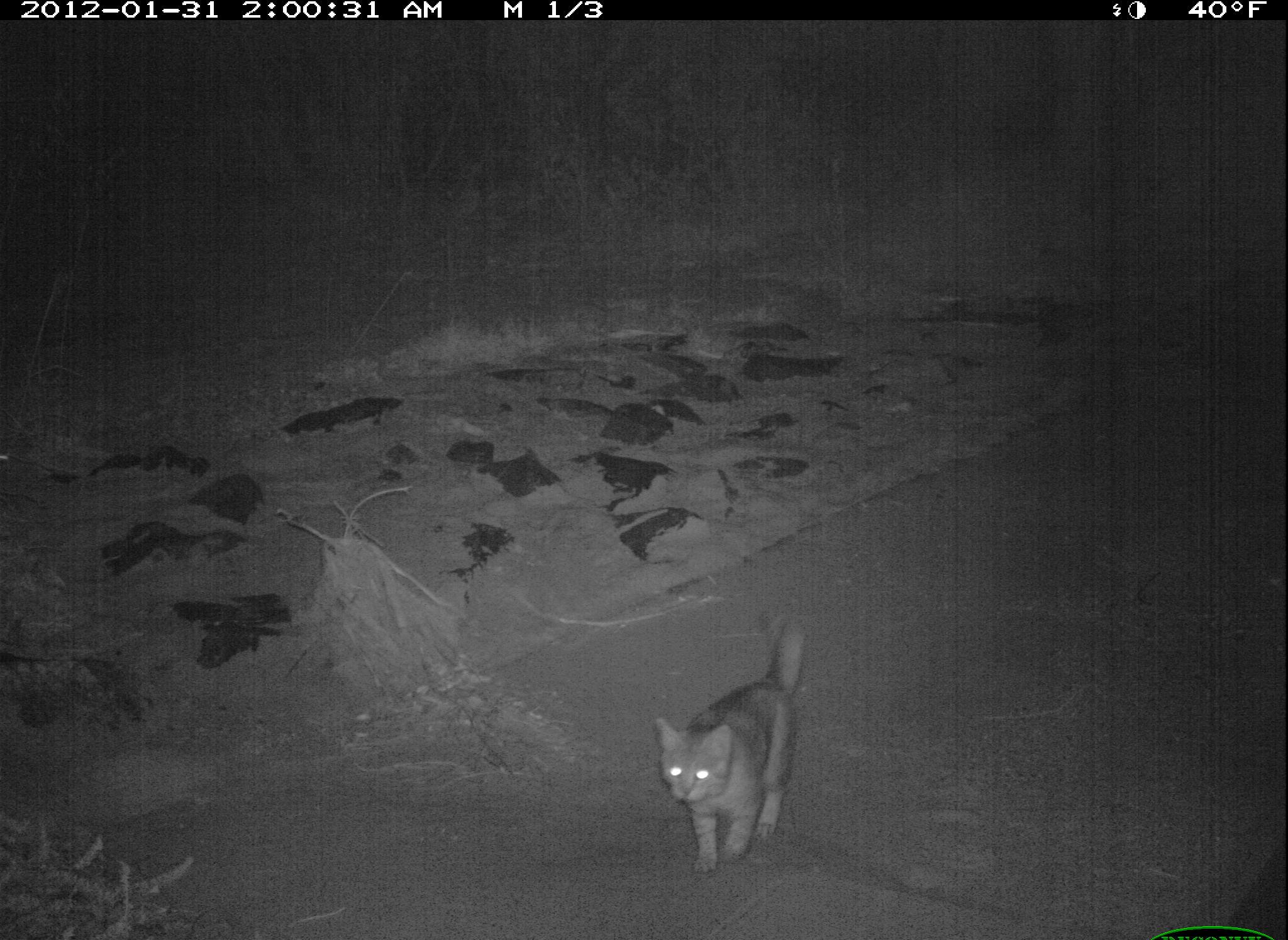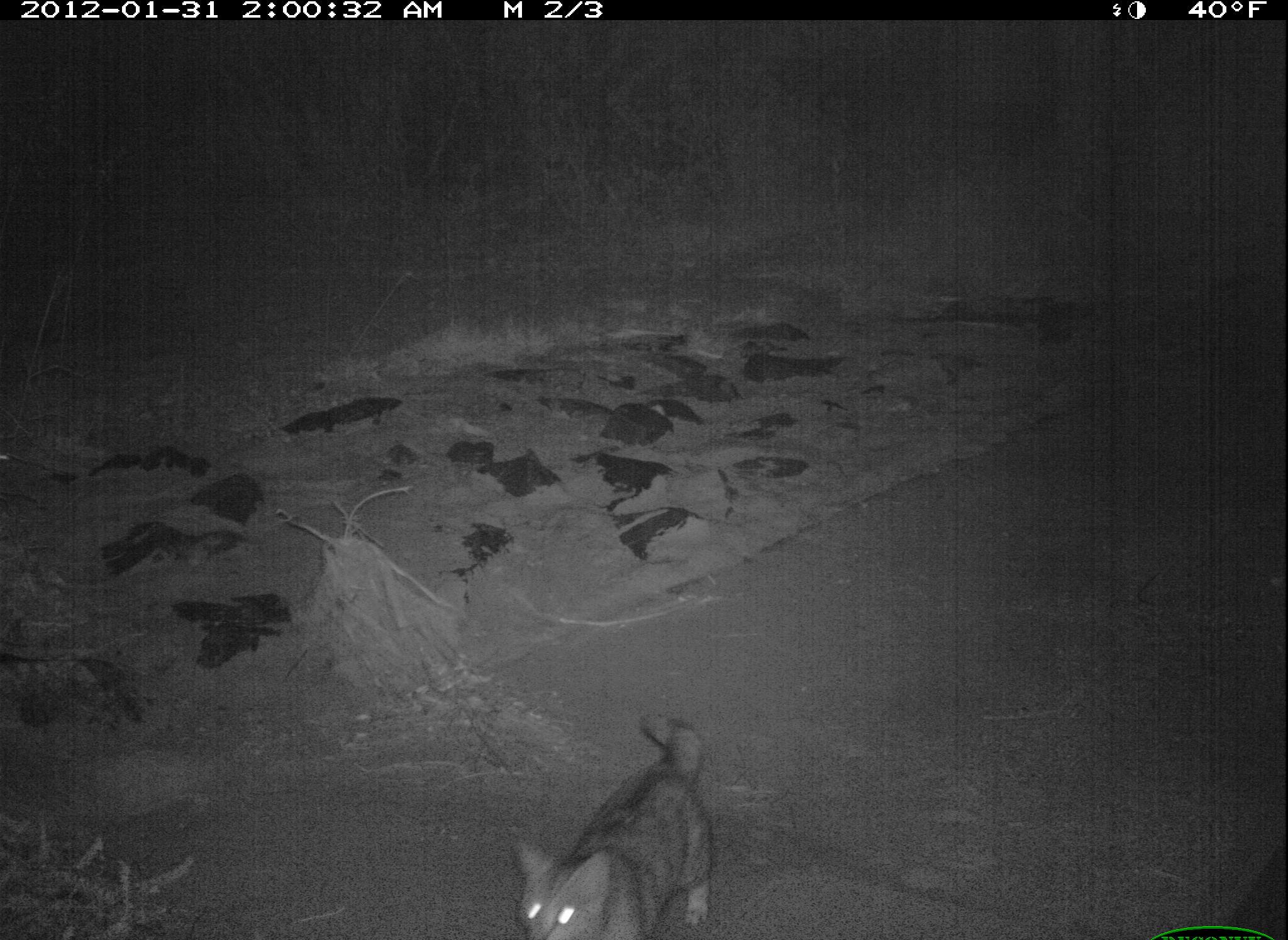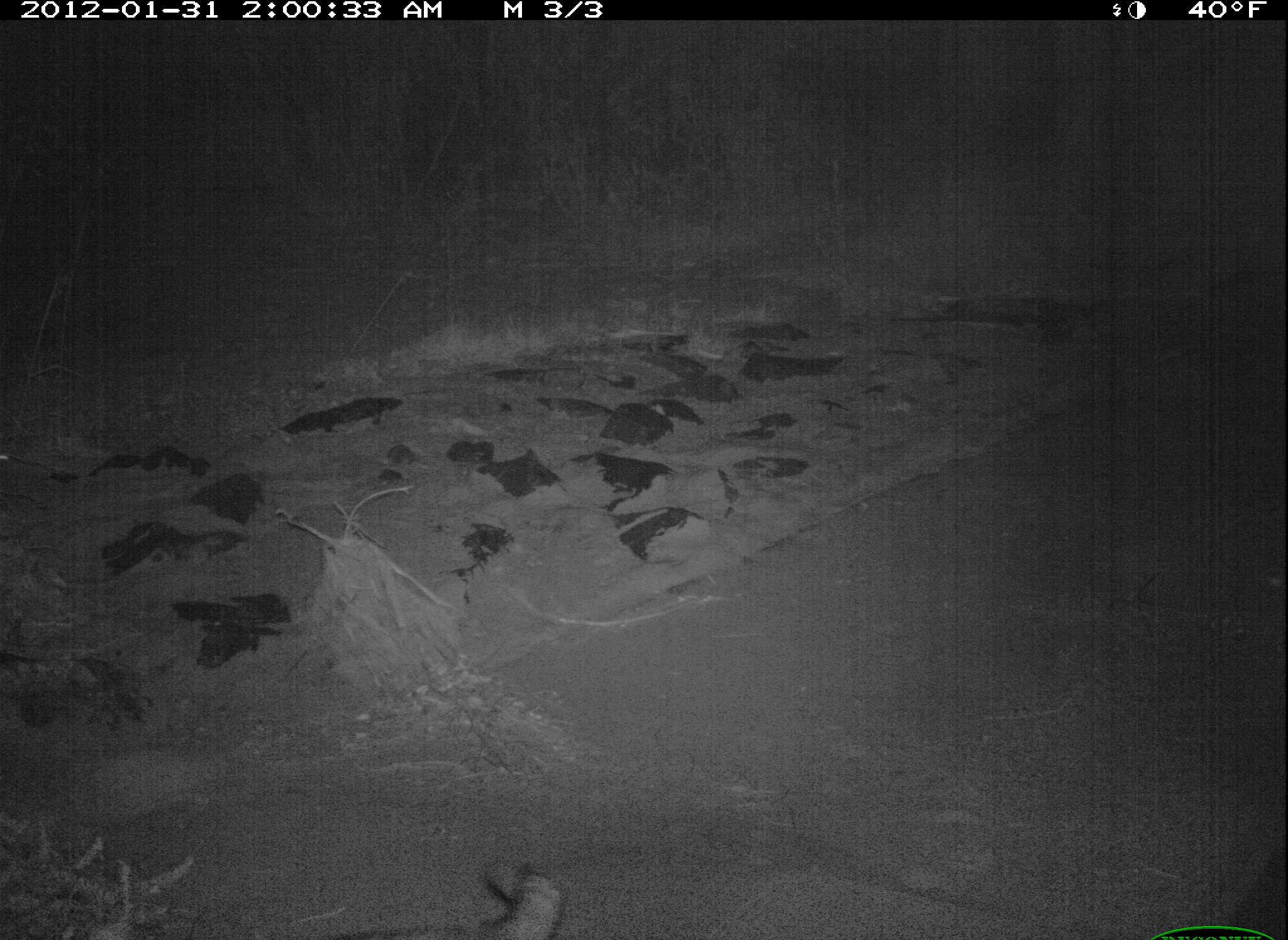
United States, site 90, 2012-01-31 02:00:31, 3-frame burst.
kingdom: Animalia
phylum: Chordata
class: Mammalia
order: Carnivora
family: Felidae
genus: Felis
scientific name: Felis catus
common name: cat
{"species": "cat (Felis catus)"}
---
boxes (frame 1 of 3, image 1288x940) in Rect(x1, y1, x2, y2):
cat: Rect(646, 609, 837, 883)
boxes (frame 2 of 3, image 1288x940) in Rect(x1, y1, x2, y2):
cat: Rect(491, 693, 752, 936)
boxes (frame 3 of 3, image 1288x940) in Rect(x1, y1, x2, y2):
cat: Rect(438, 847, 617, 937)